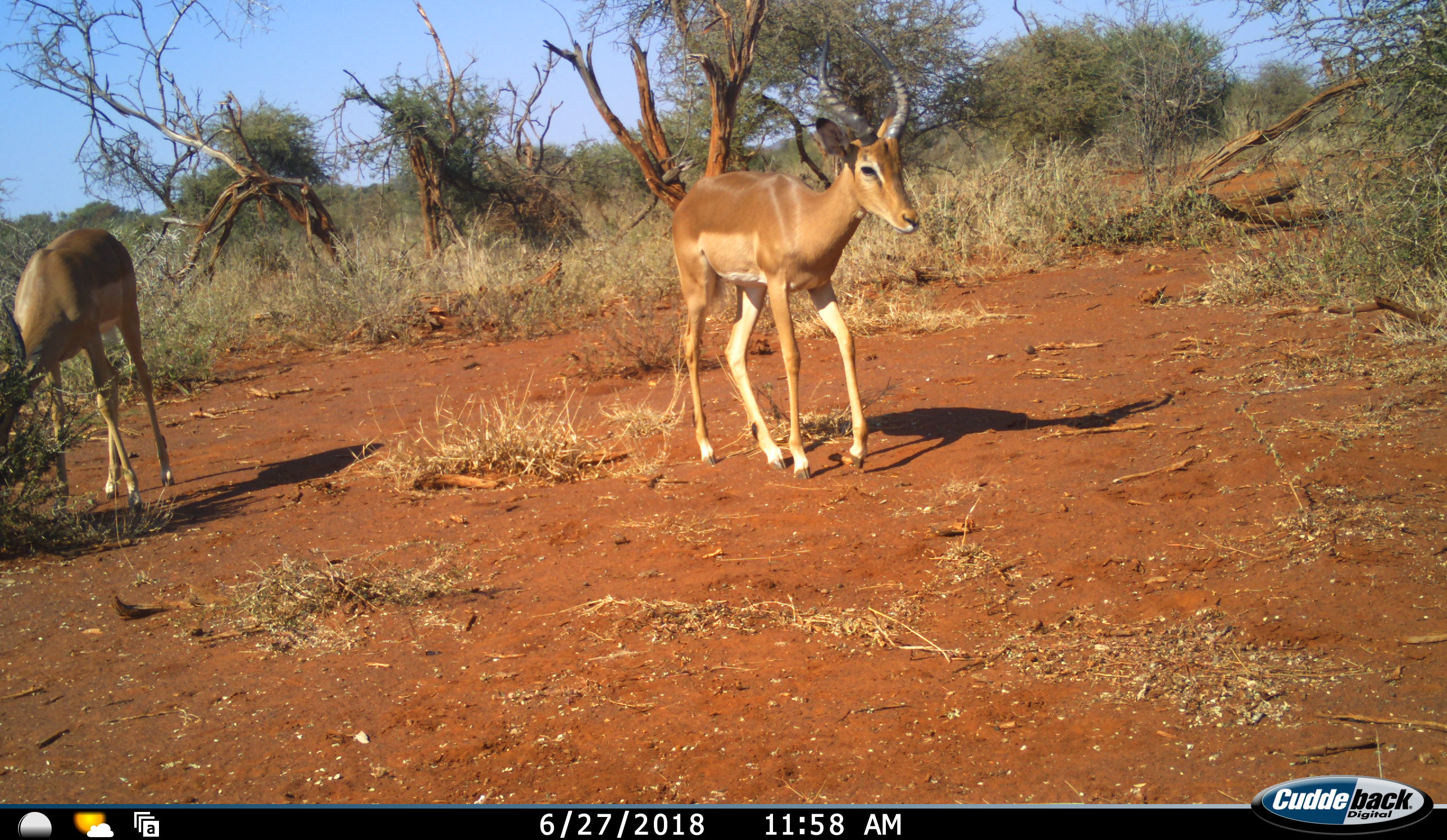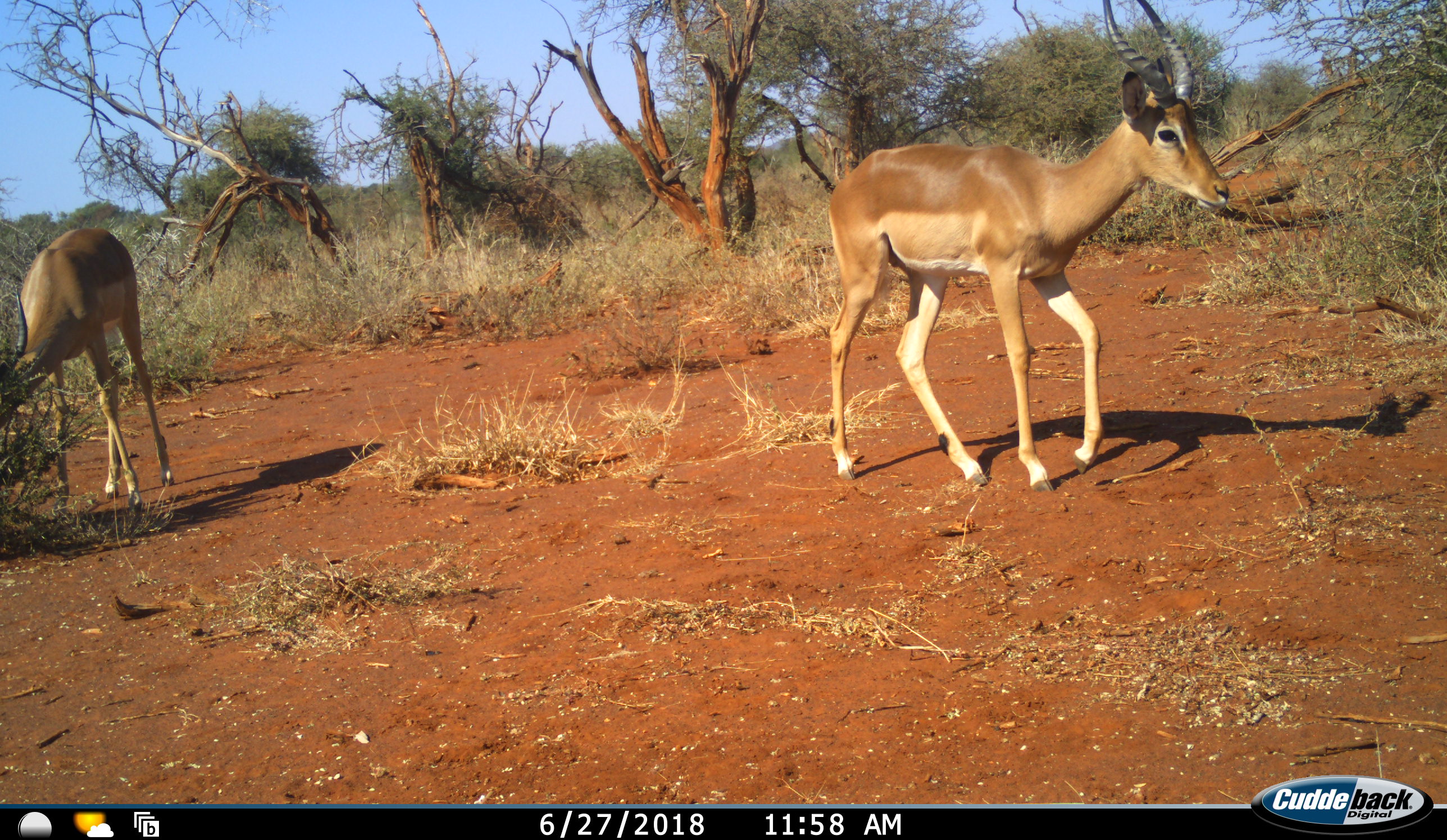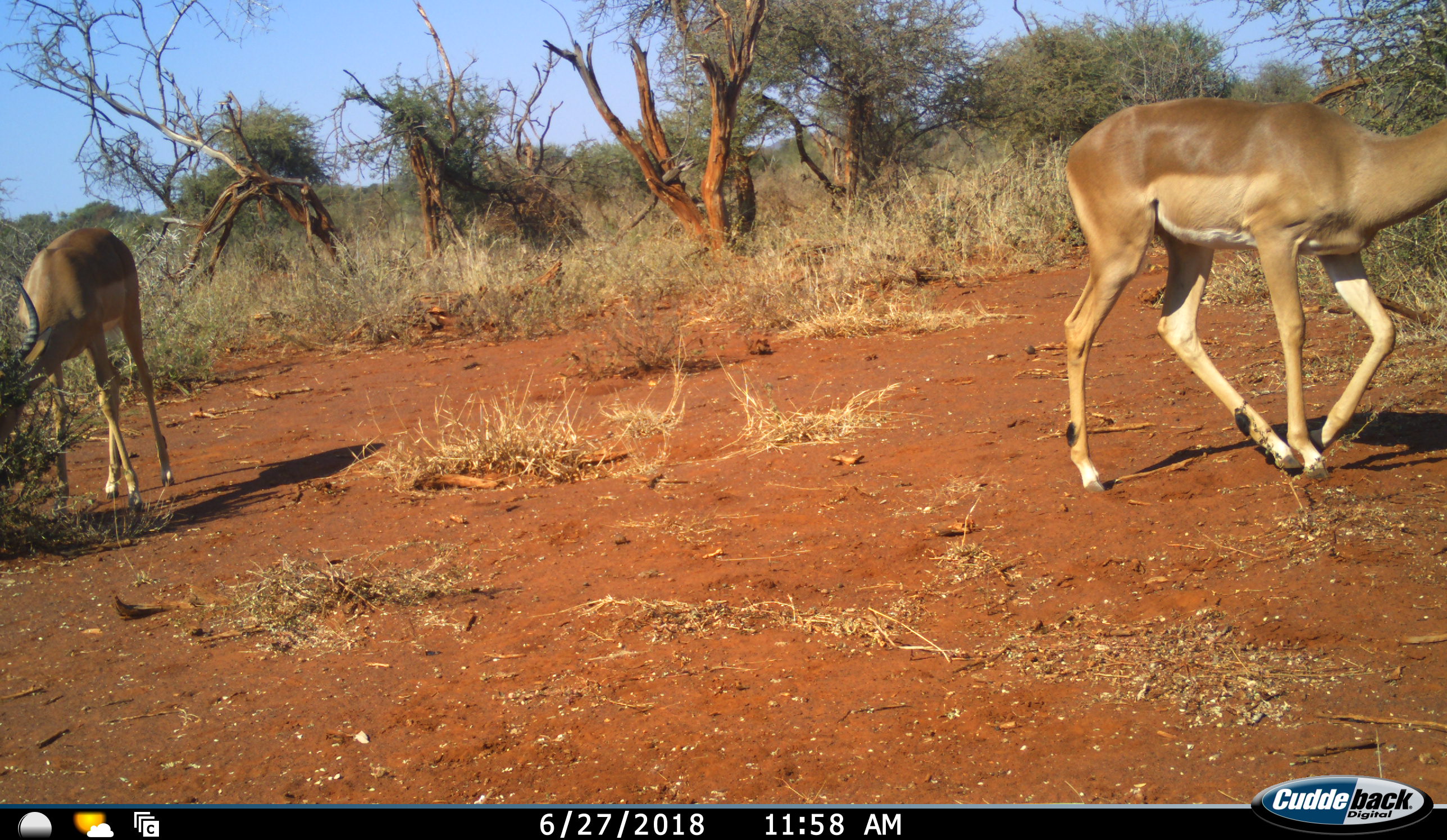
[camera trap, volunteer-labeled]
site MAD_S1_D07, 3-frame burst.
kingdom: Animalia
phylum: Chordata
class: Mammalia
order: Artiodactyla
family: Bovidae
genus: Aepyceros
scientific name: Aepyceros melampus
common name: impala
Impala (Aepyceros melampus), count 2. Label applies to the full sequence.